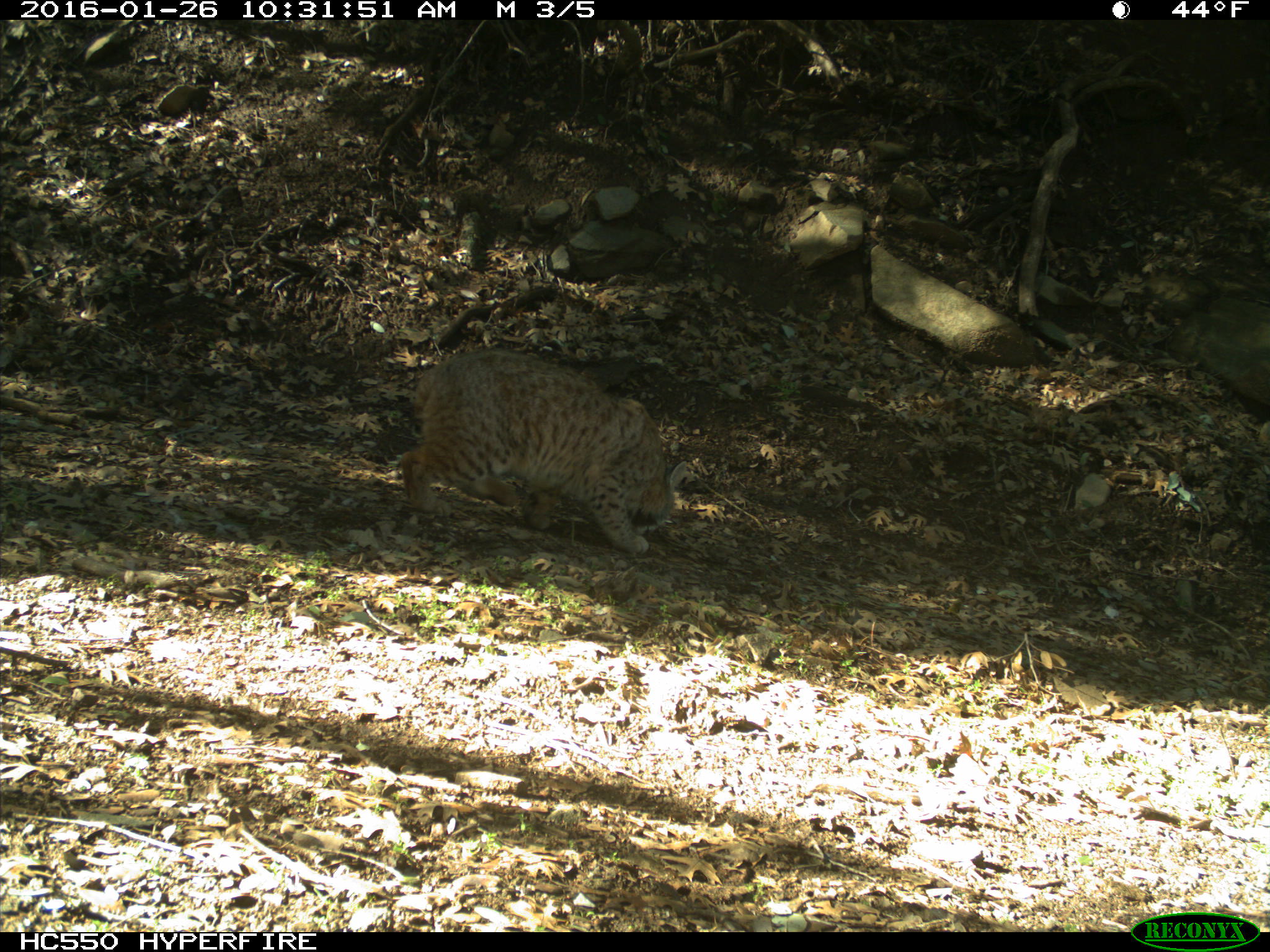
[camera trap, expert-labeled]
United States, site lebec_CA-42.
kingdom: Animalia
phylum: Chordata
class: Mammalia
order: Carnivora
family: Felidae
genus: Lynx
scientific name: Lynx rufus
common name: bobcat